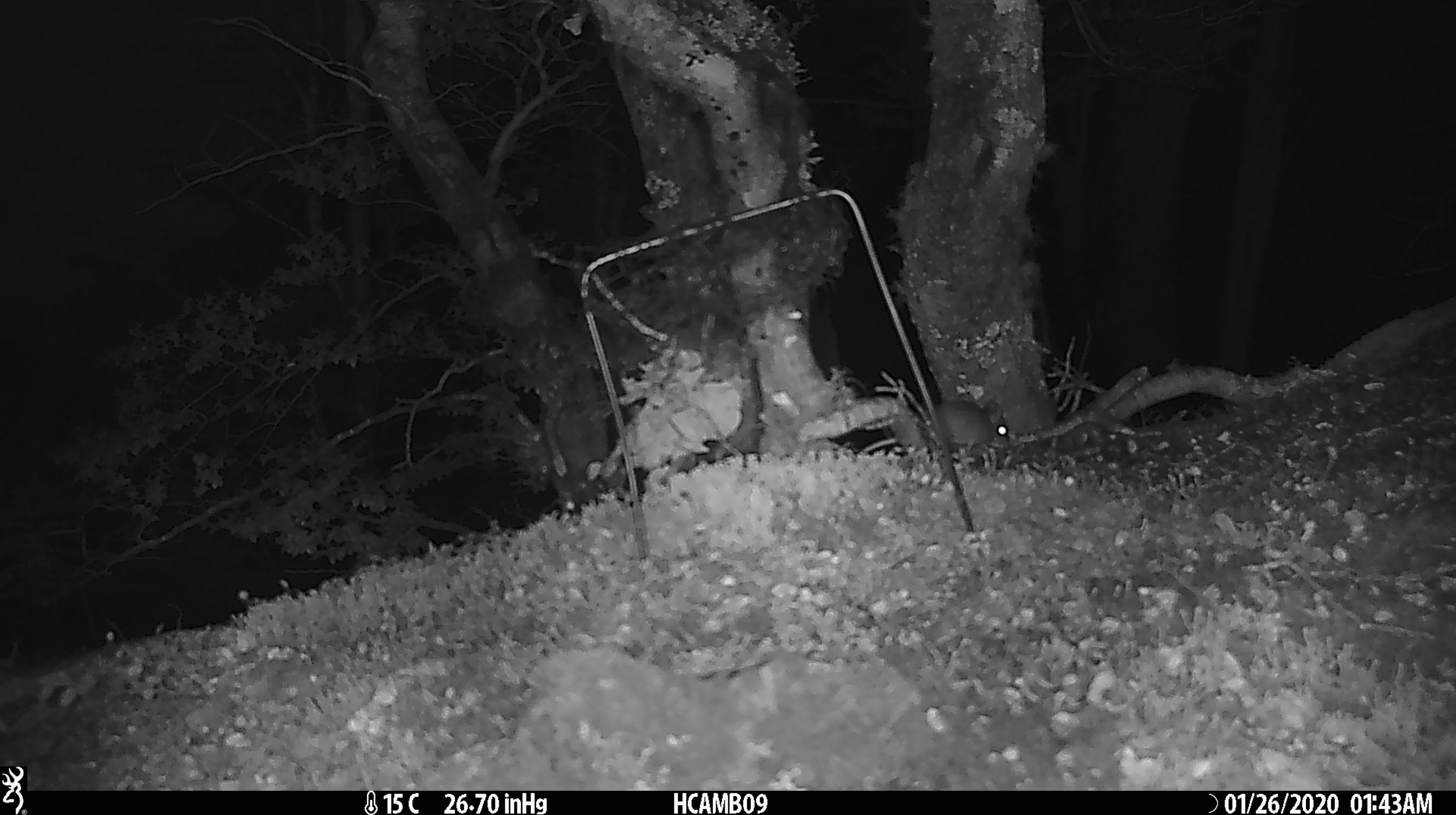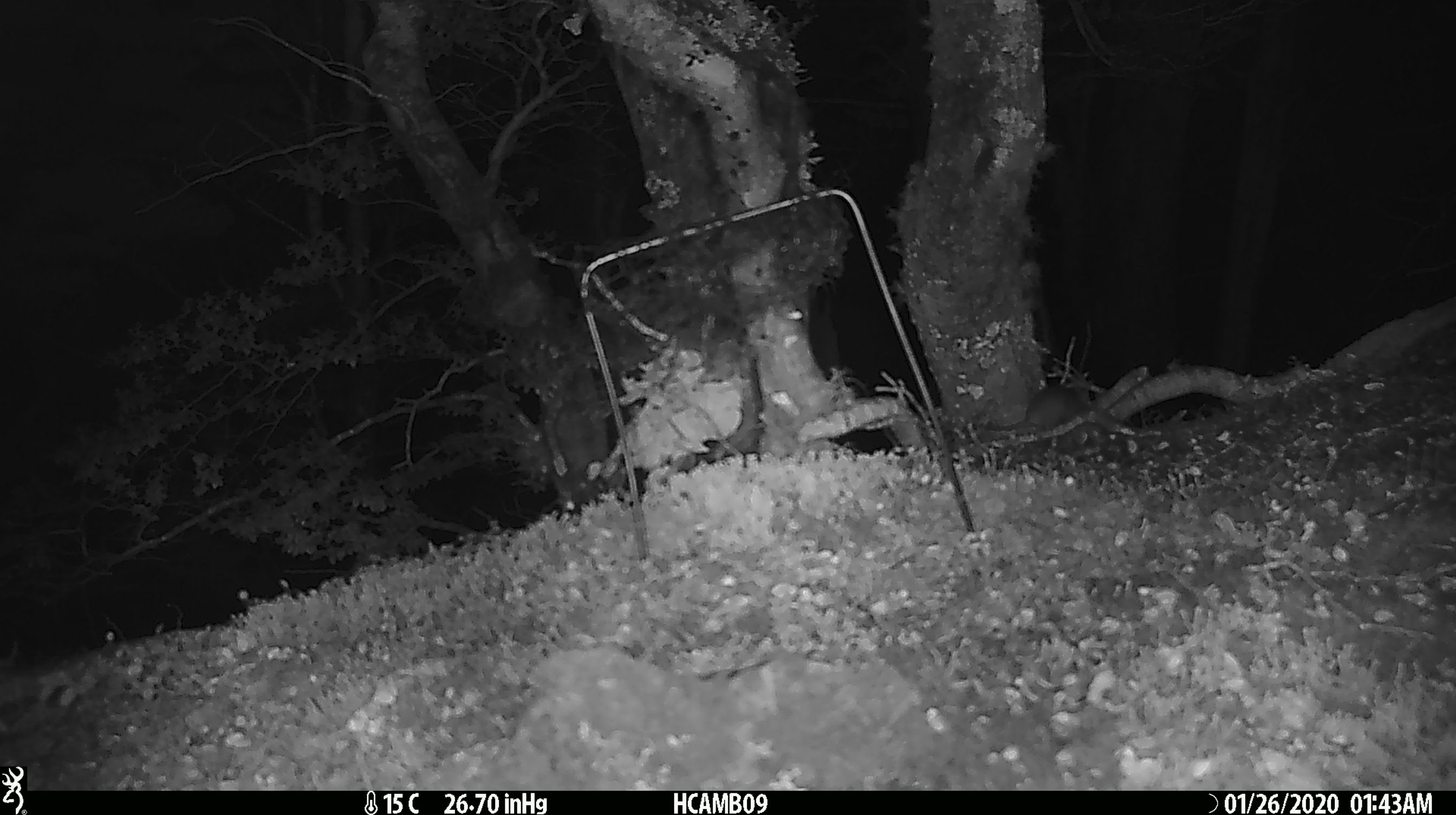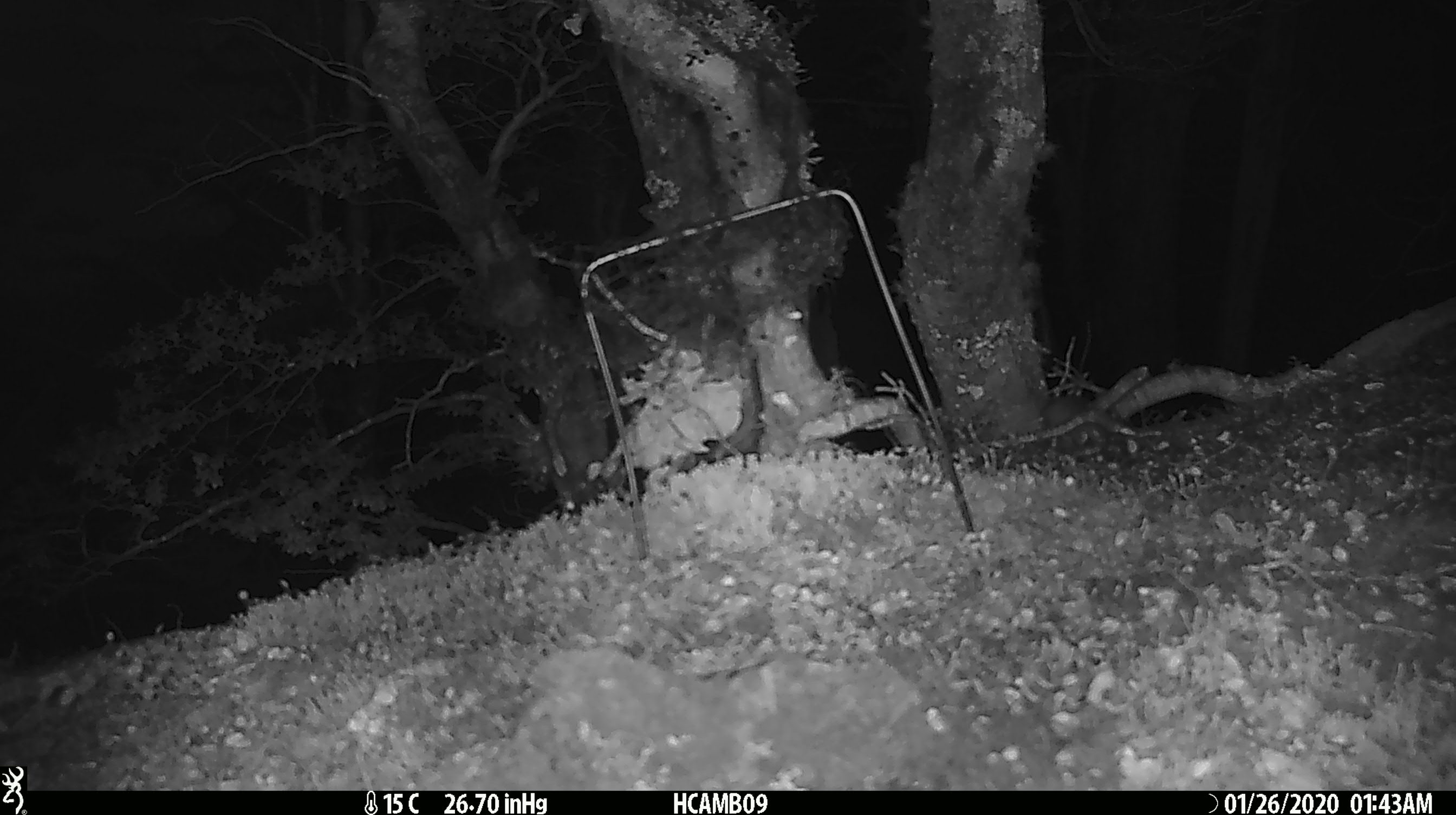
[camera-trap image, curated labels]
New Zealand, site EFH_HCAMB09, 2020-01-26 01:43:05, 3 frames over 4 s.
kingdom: Animalia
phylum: Chordata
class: Mammalia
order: Rodentia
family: Muridae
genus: Mus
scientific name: Mus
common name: mouse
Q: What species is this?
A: Mouse (Mus).